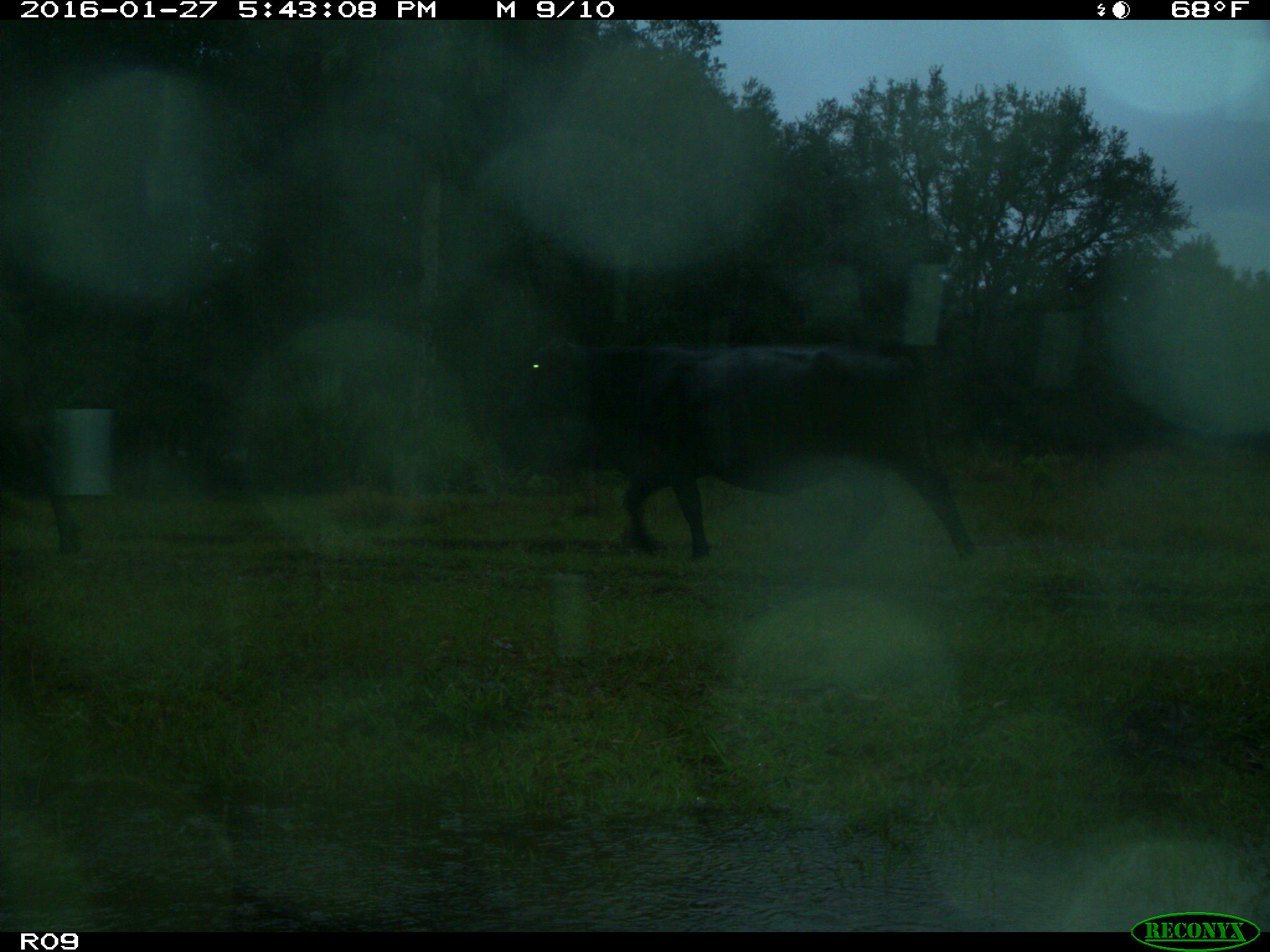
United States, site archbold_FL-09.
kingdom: Animalia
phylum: Chordata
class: Mammalia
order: Artiodactyla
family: Bovidae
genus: Bos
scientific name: Bos taurus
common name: domestic cow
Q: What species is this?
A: Bos taurus (domestic cow).